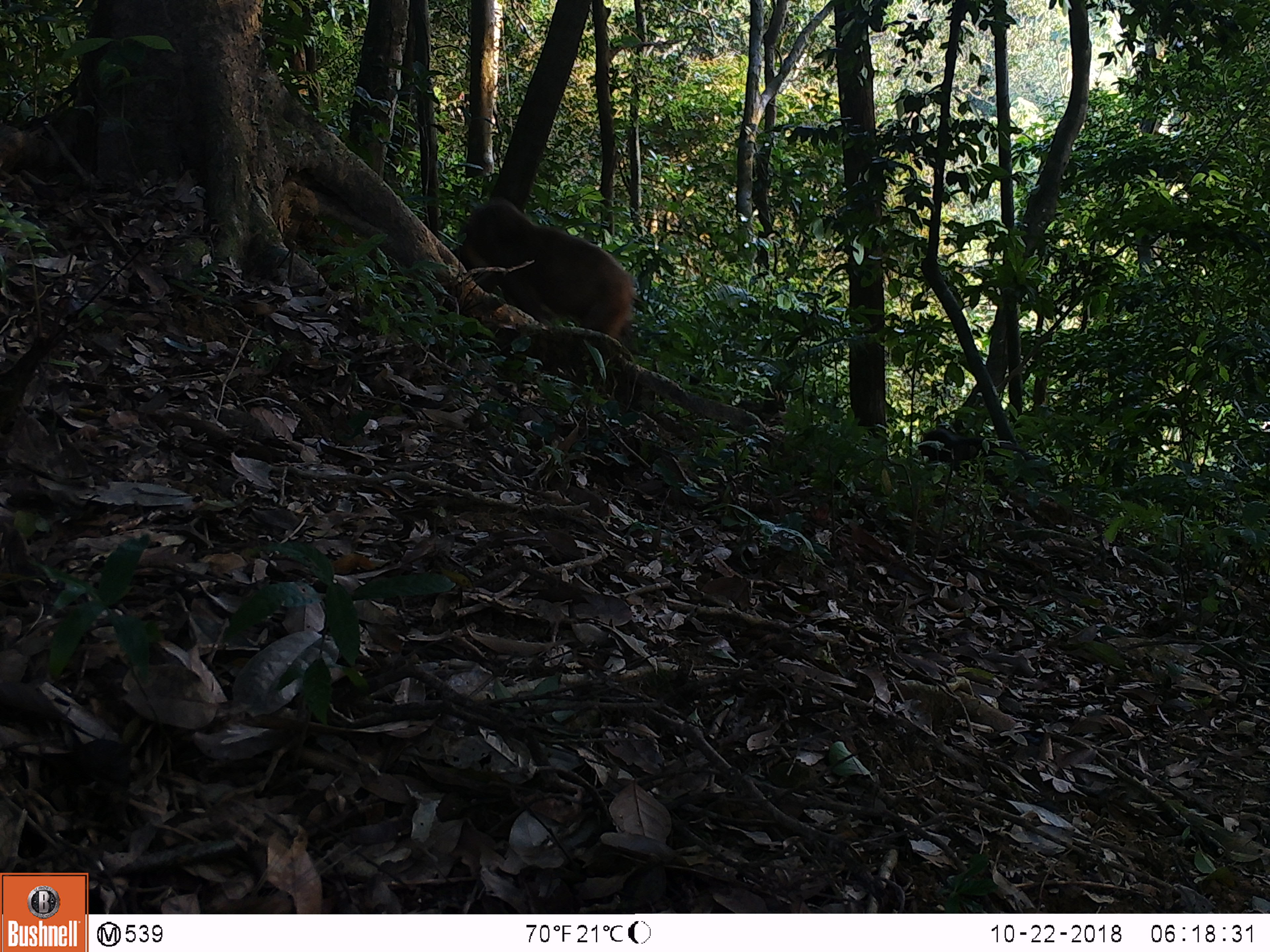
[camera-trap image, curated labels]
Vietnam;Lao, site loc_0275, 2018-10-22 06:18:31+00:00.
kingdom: Animalia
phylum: Chordata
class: Mammalia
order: Primates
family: Cercopithecidae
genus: Macaca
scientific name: Macaca arctoides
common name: stump-tailed macaque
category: stump tailed macaque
Stump tailed macaque (stump-tailed macaque) (Macaca arctoides). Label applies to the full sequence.